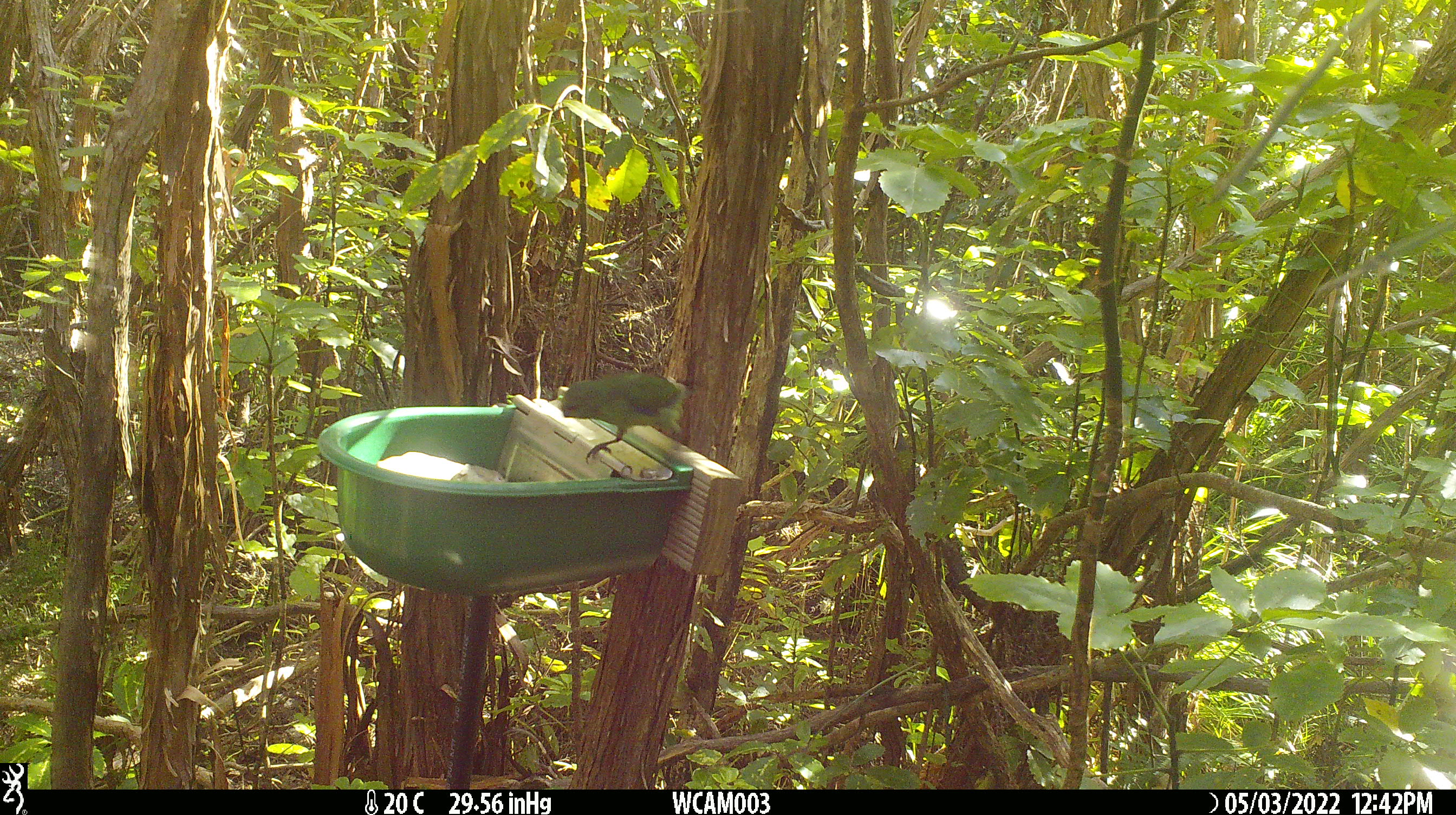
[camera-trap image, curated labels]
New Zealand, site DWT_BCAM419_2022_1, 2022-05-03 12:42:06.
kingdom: Animalia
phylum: Chordata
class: Aves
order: Psittaciformes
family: Psittaculidae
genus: Cyanoramphus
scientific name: Cyanoramphus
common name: parakeet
Parakeet (Cyanoramphus).